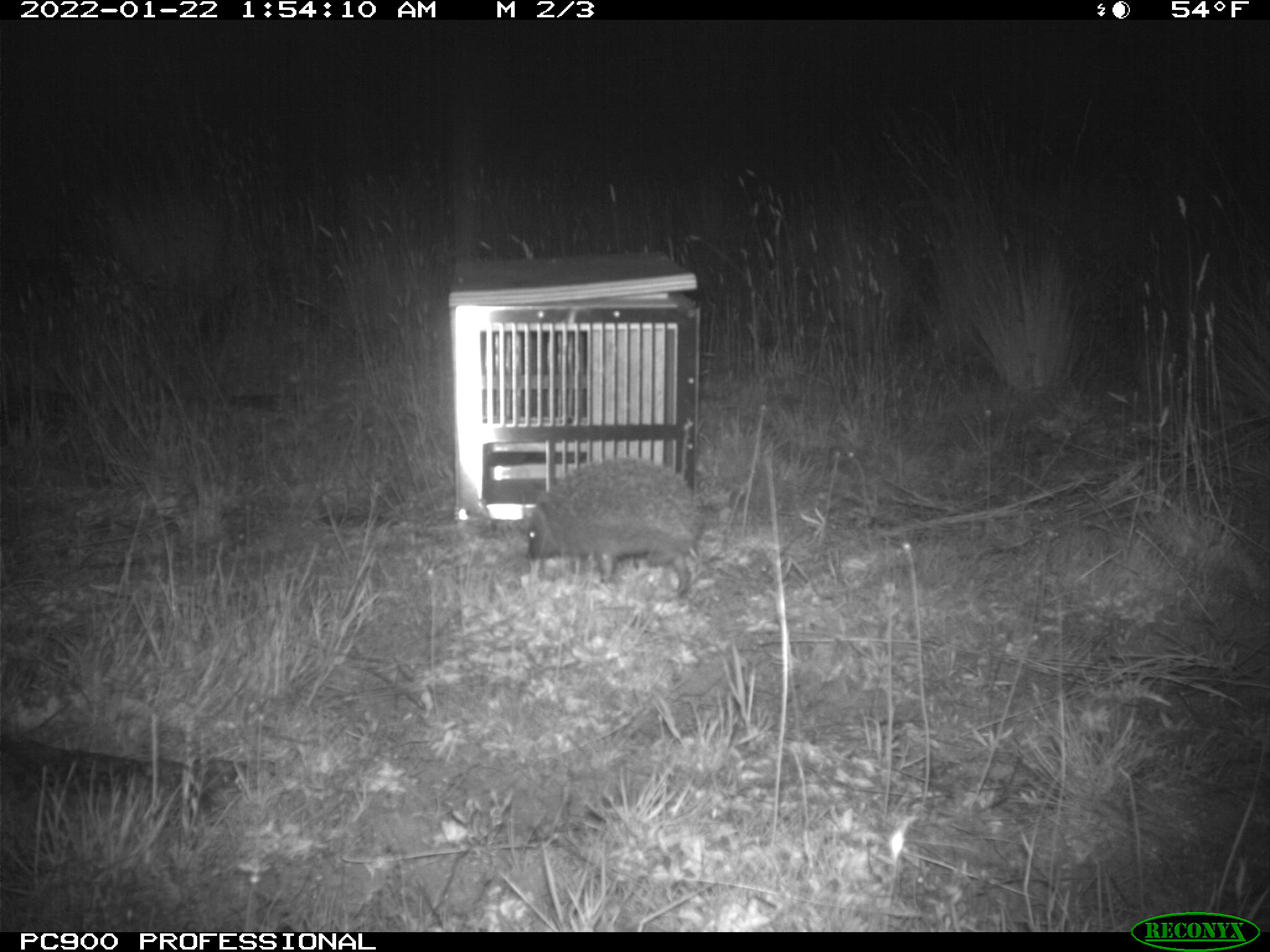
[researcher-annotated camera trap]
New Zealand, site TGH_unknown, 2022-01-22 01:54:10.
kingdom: Animalia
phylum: Chordata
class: Mammalia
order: Eulipotyphla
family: Erinaceidae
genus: Erinaceus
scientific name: Erinaceus europaeus europaeus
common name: european hedgehog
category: hedgehog